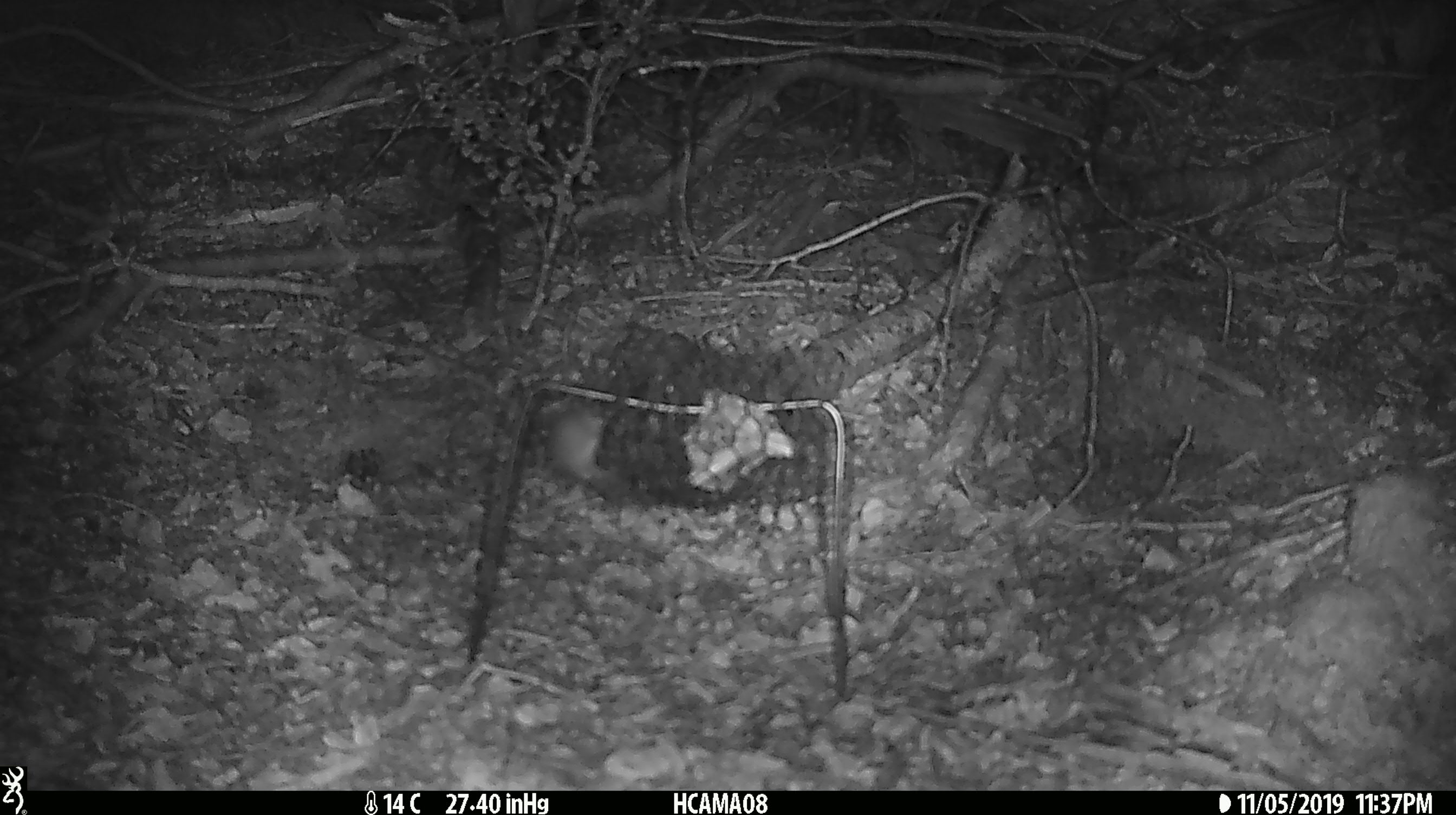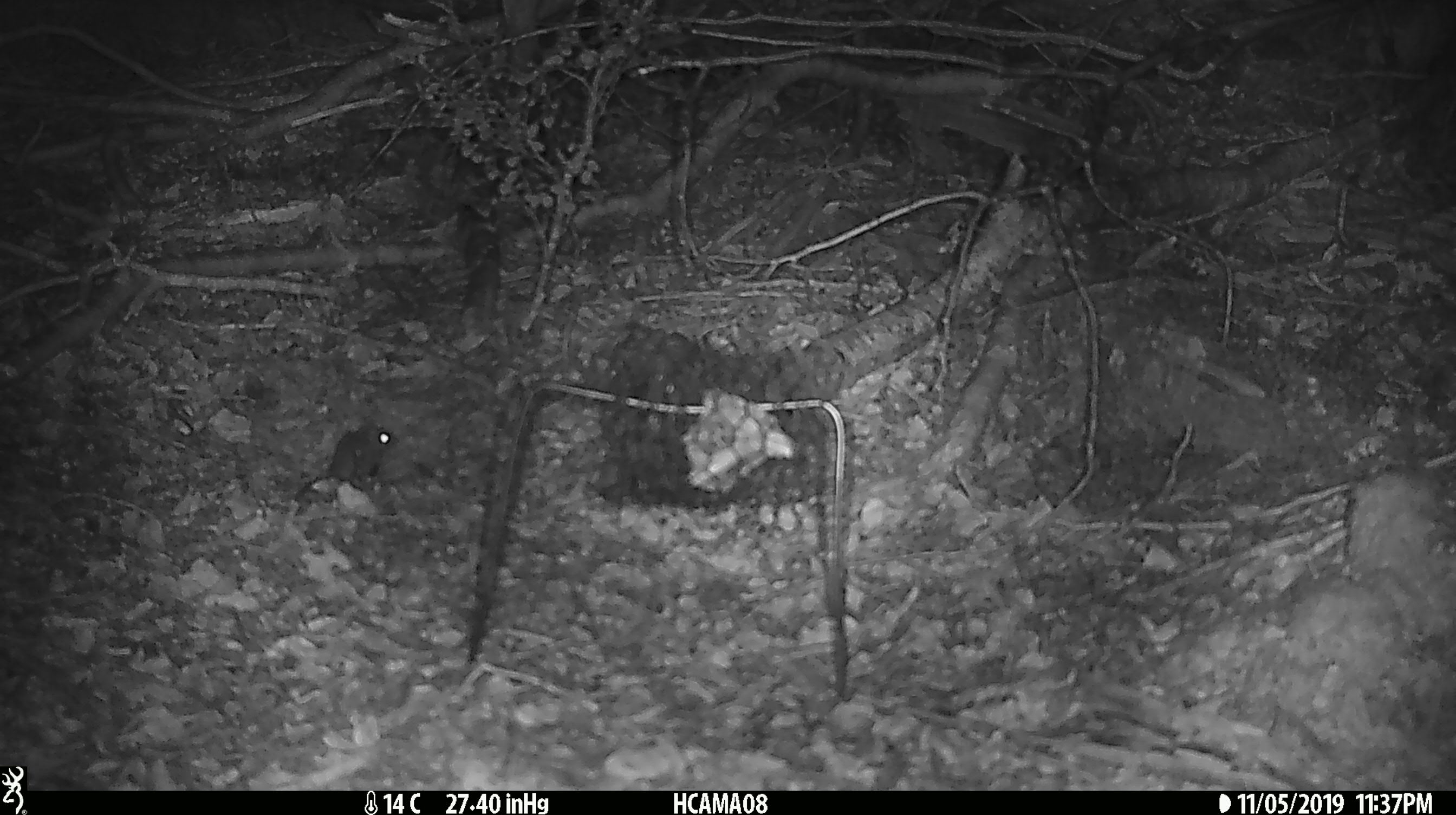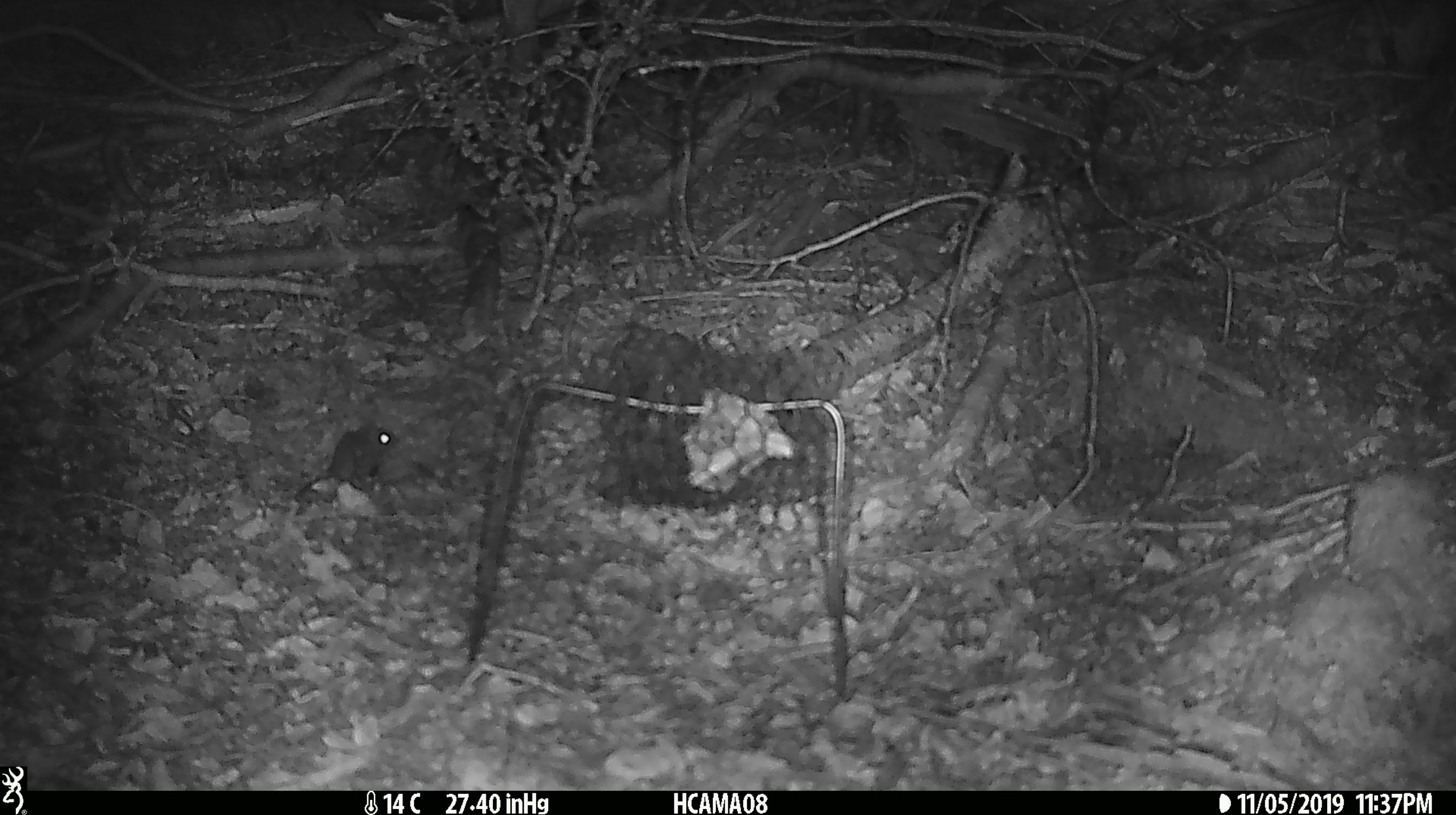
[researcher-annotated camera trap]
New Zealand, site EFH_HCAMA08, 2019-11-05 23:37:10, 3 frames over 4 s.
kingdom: Animalia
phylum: Chordata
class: Mammalia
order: Rodentia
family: Muridae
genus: Mus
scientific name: Mus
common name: mouse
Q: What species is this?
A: Mouse (Mus).